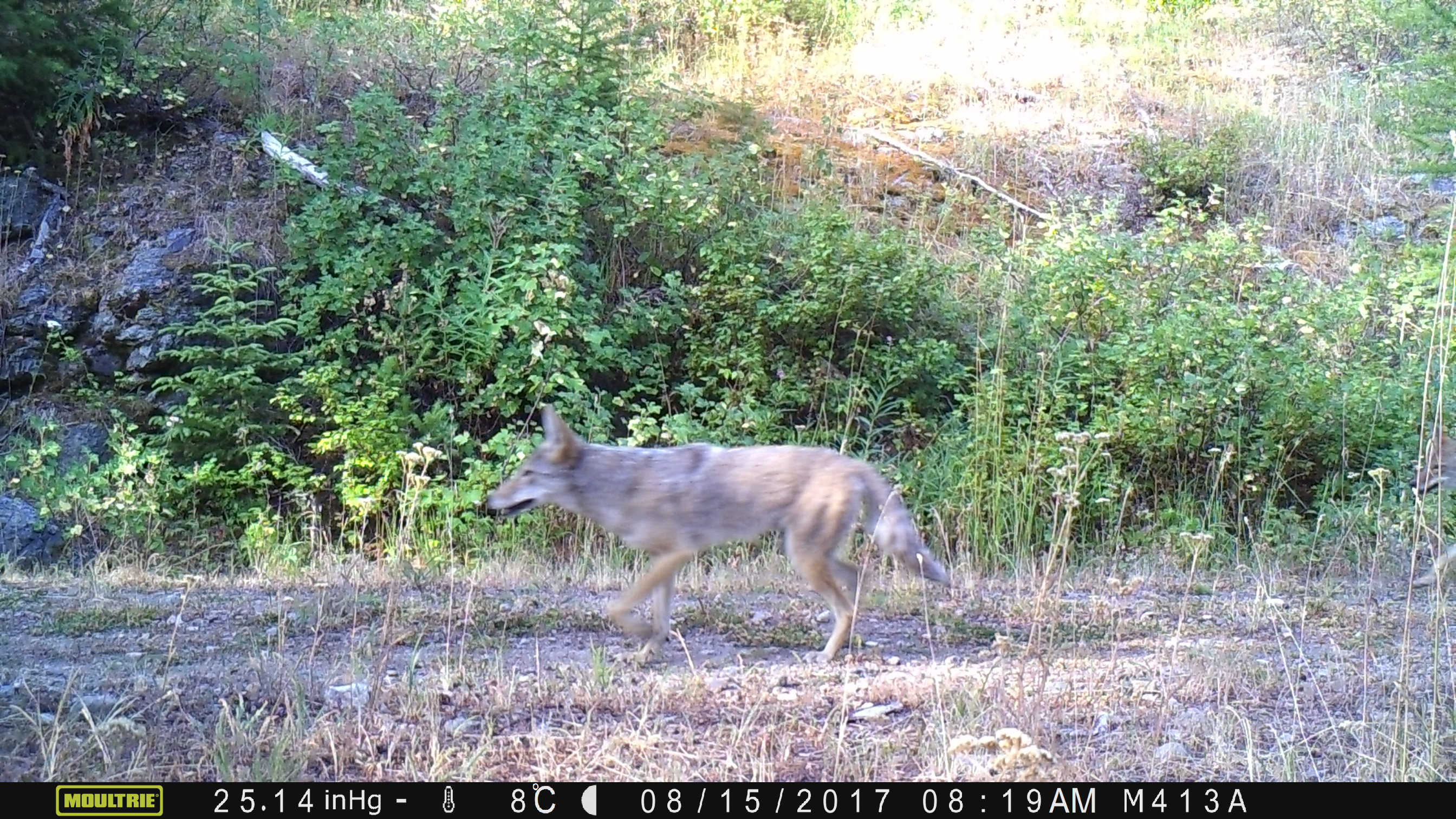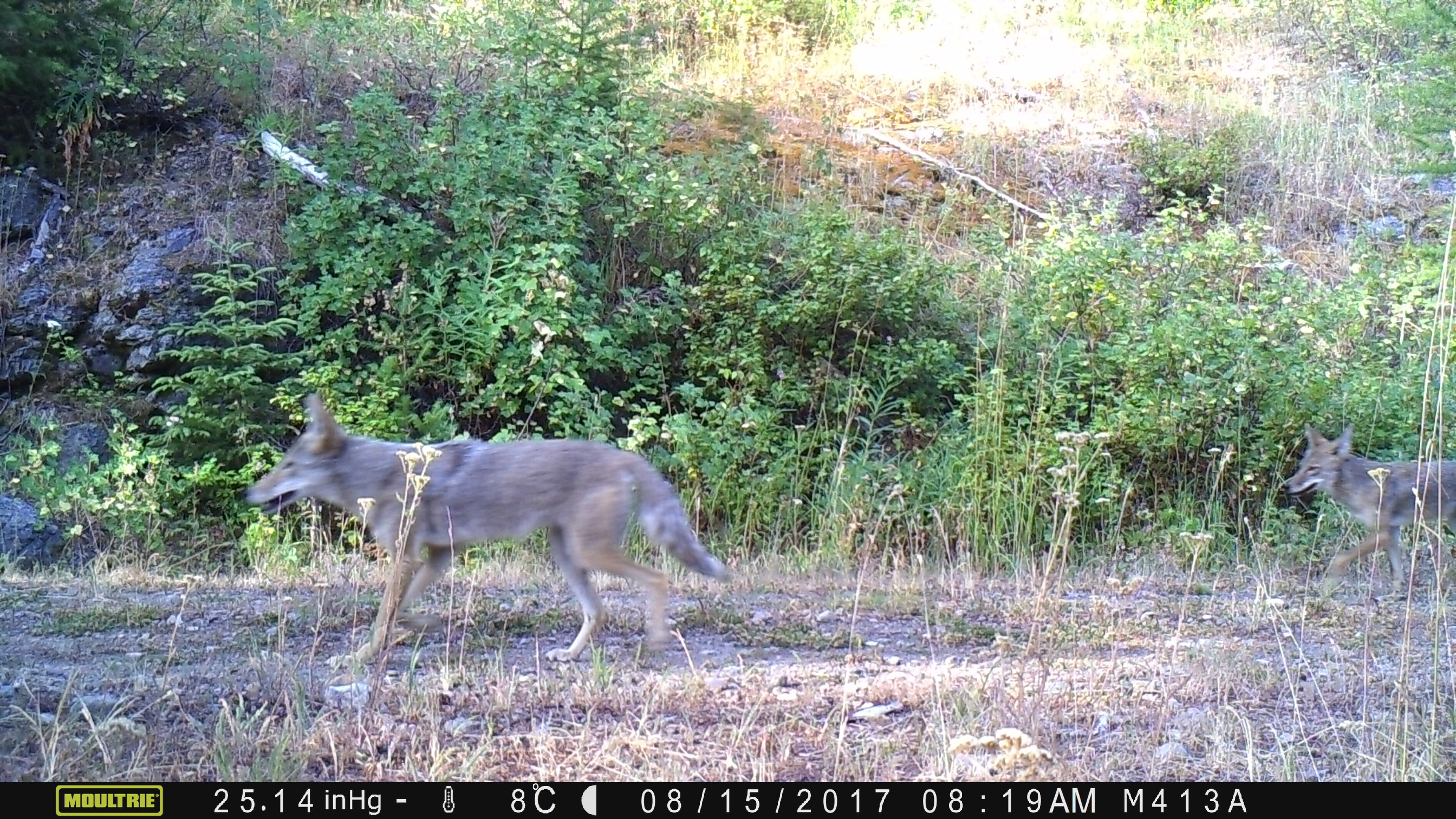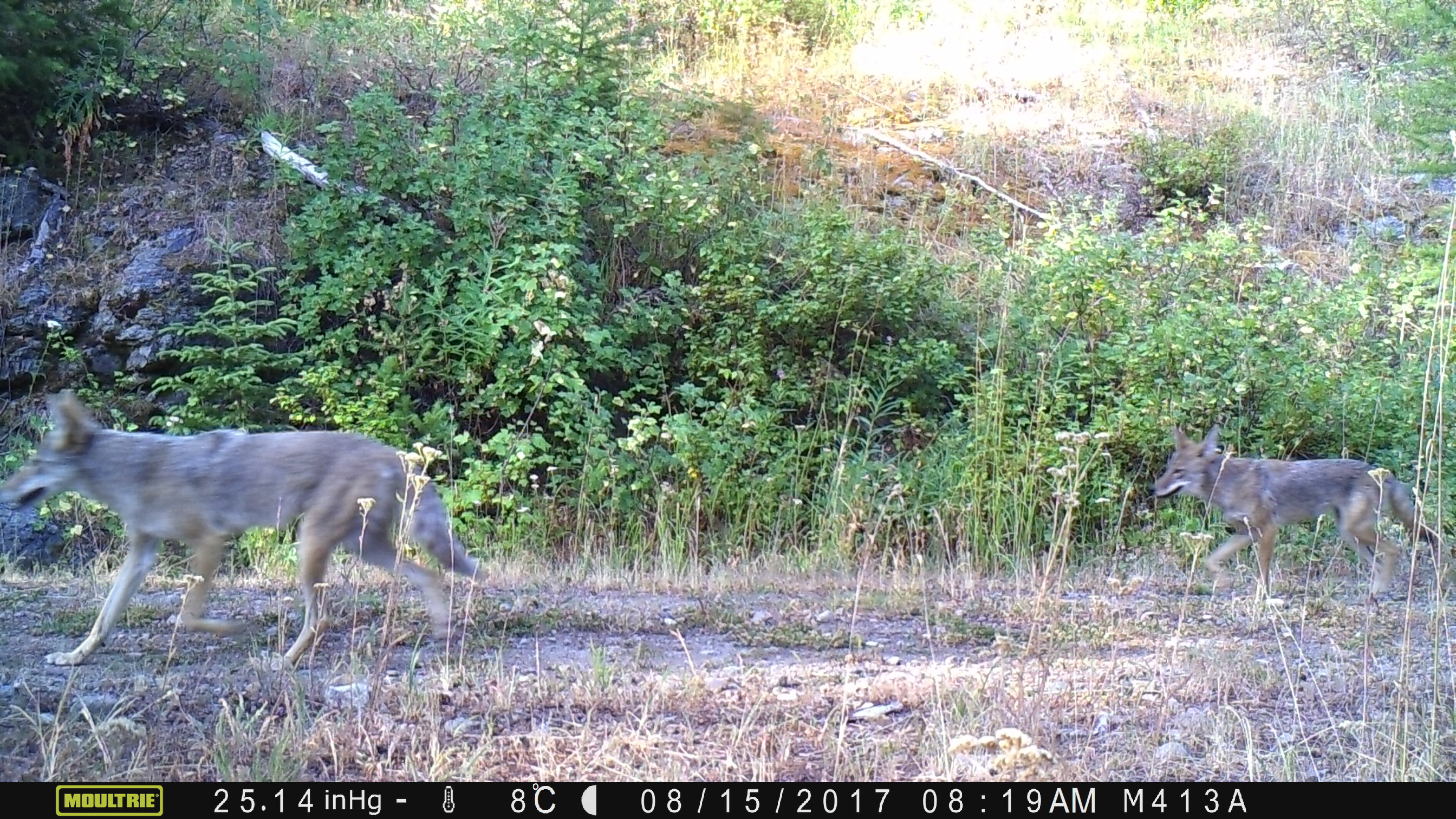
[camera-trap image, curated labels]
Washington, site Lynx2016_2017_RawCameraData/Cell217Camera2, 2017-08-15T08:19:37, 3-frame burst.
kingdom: Animalia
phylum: Chordata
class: Mammalia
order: Carnivora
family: Canidae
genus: Canis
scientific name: Canis latrans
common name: coyote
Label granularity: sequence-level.